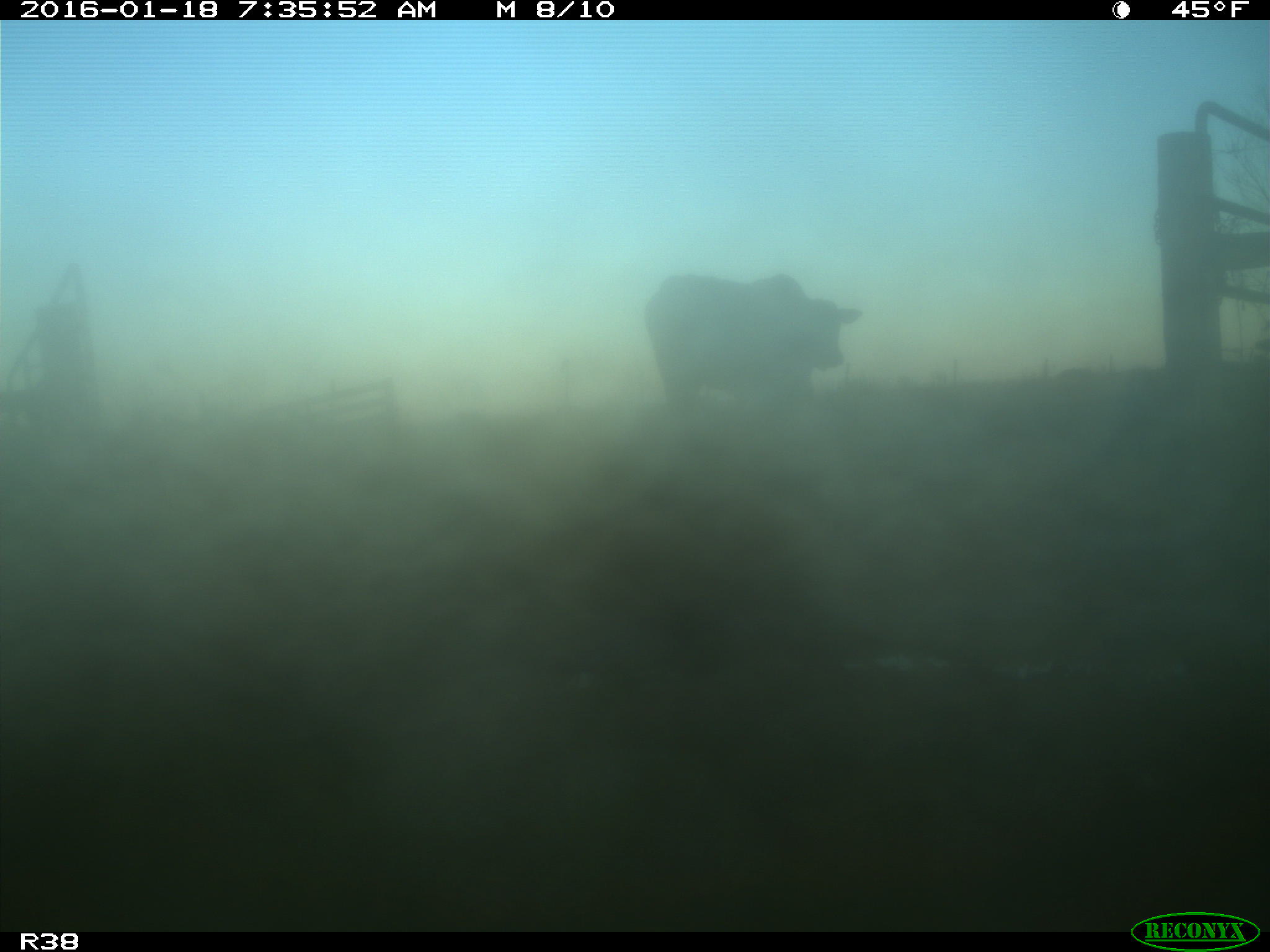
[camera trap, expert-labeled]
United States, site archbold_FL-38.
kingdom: Animalia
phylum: Chordata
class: Mammalia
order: Artiodactyla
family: Bovidae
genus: Bos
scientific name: Bos taurus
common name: domestic cow